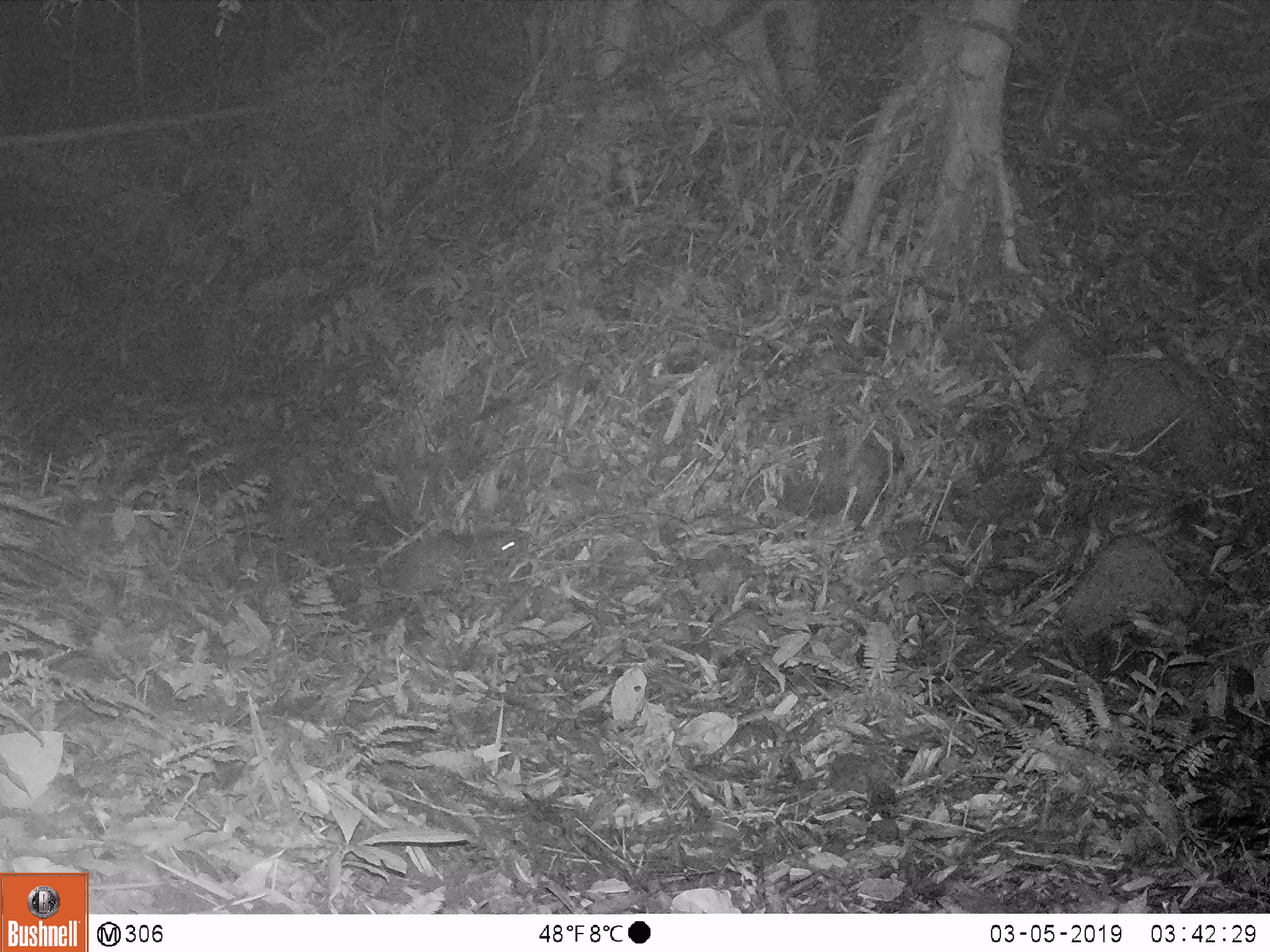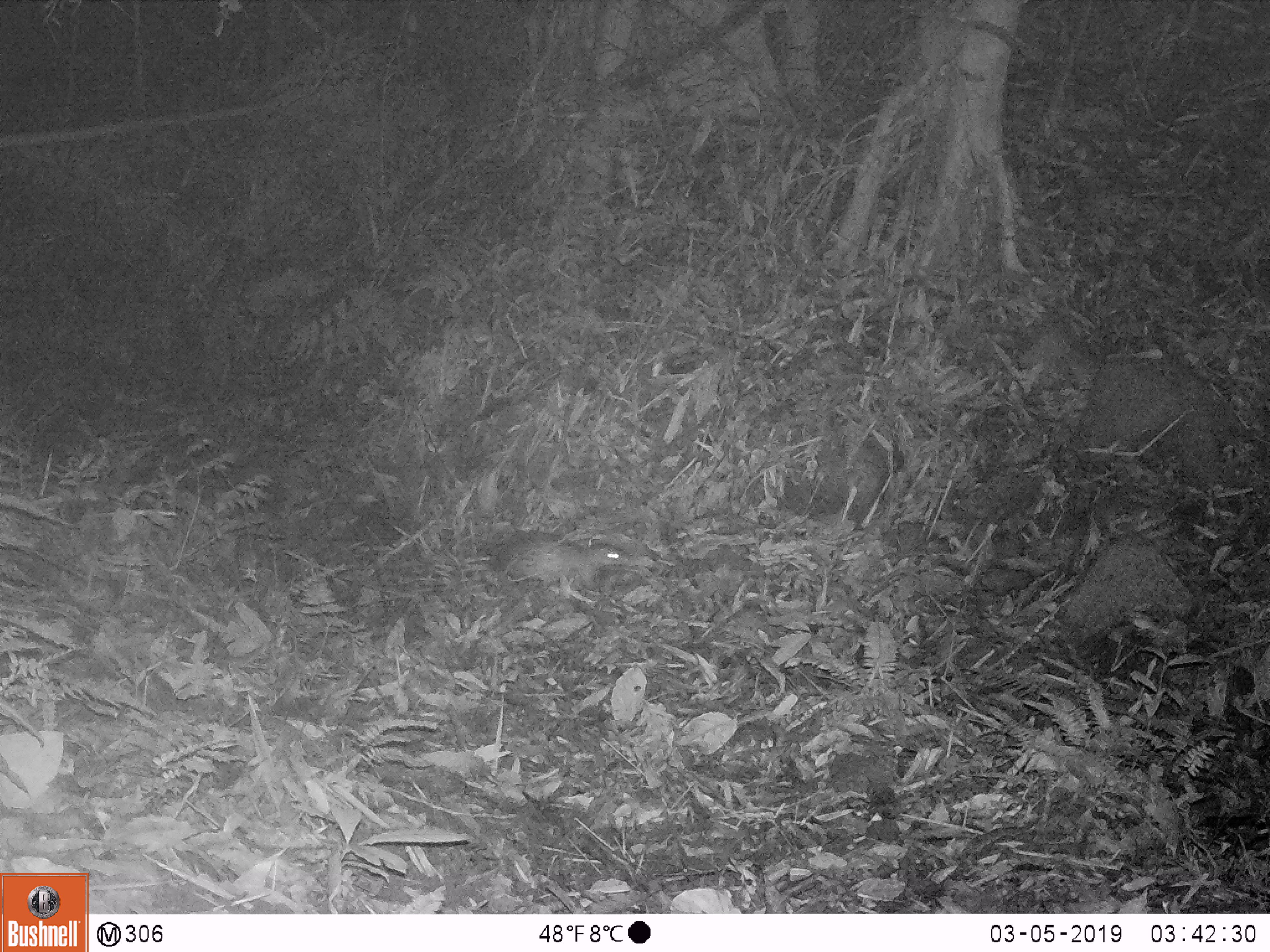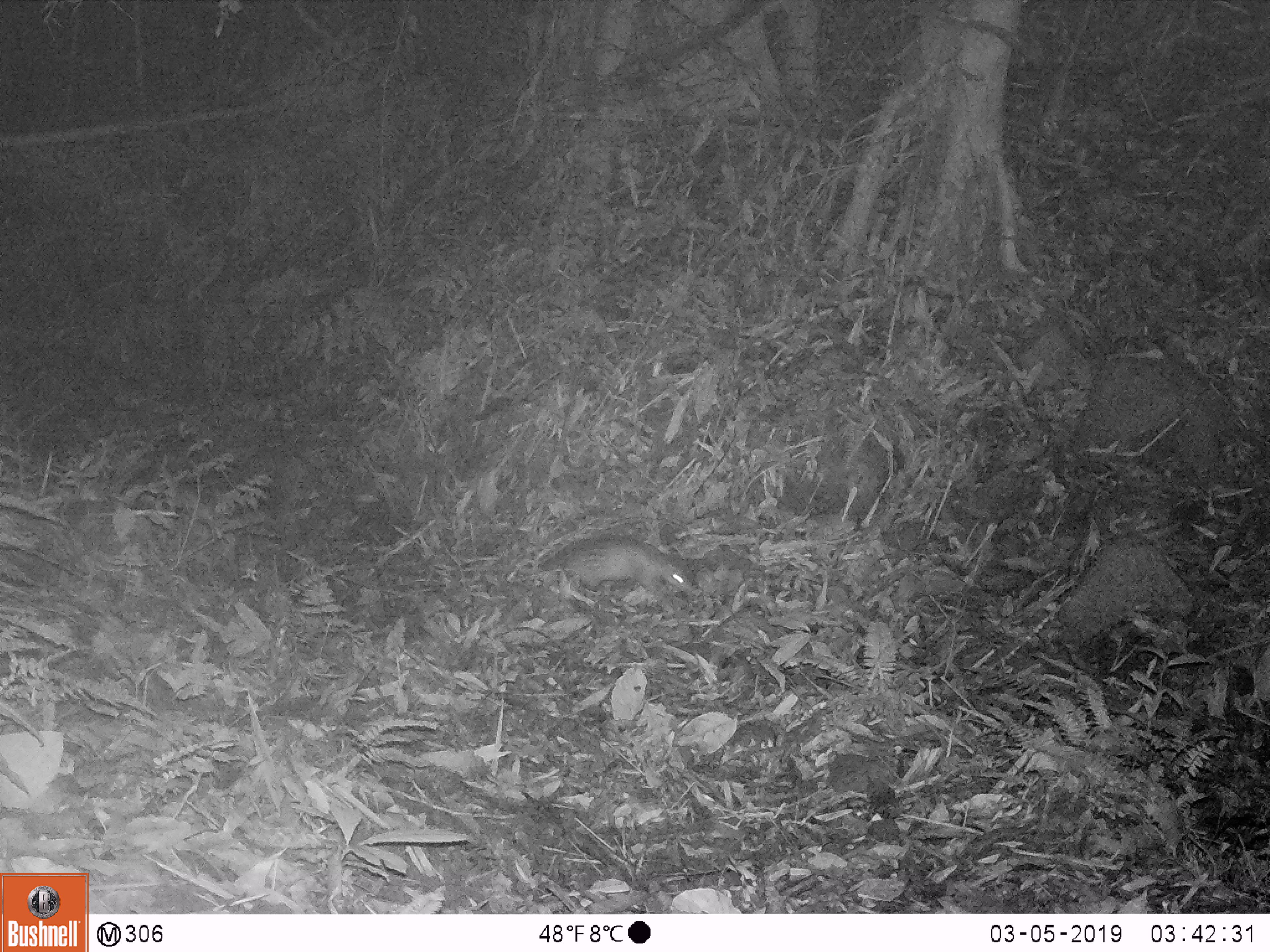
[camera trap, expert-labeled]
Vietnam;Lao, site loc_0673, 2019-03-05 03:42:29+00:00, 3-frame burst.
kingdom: Animalia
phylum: Chordata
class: Mammalia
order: Rodentia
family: Hystricidae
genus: Atherurus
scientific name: Atherurus macrourus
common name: asiatic brush-tailed porcupine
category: asiatic brush tailed porcupine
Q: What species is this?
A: Asiatic brush tailed porcupine (asiatic brush-tailed porcupine) (Atherurus macrourus).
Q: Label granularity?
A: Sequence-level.